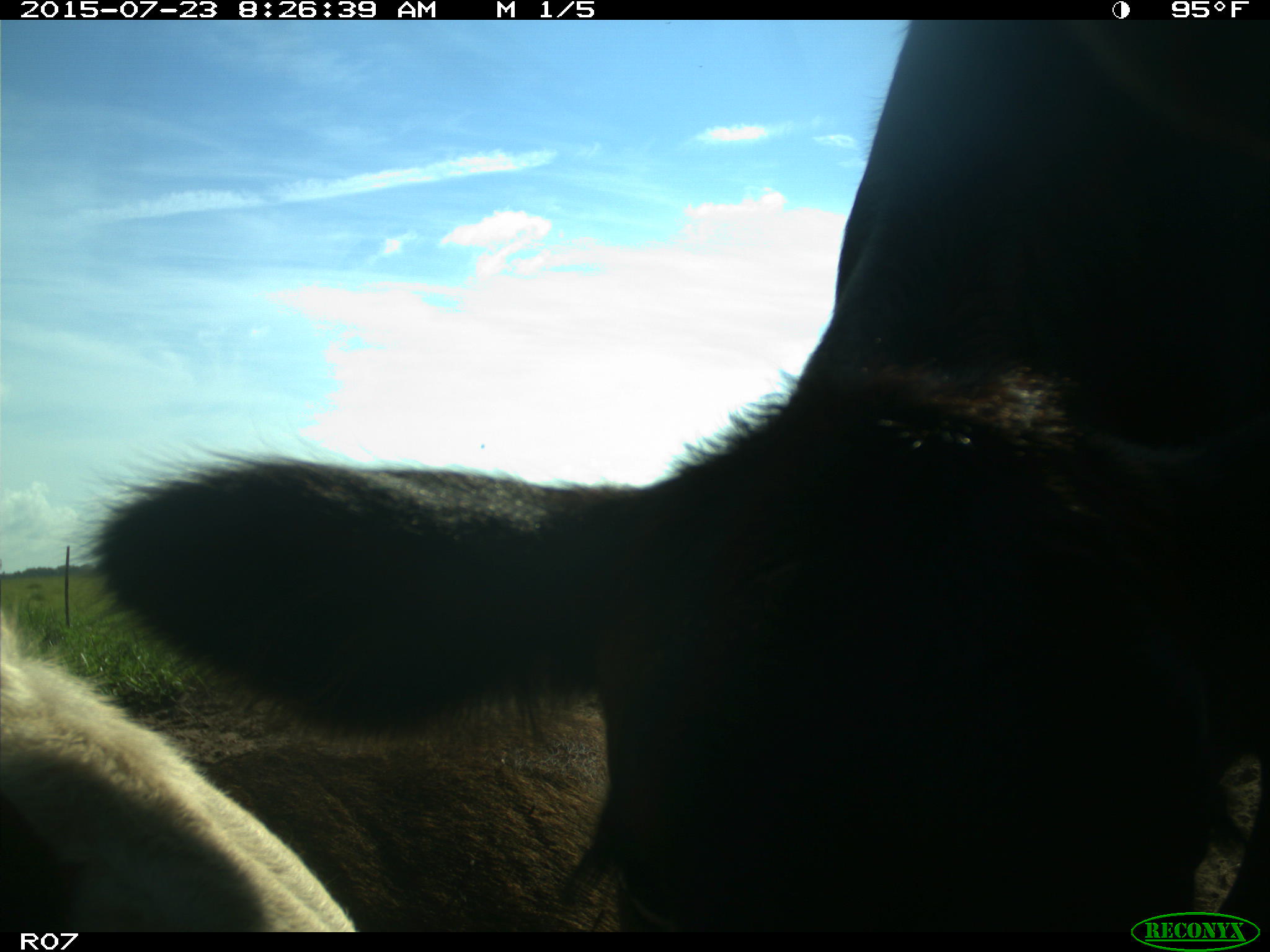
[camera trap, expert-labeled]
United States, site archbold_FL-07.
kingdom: Animalia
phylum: Chordata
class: Mammalia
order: Artiodactyla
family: Bovidae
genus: Bos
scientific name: Bos taurus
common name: domestic cow